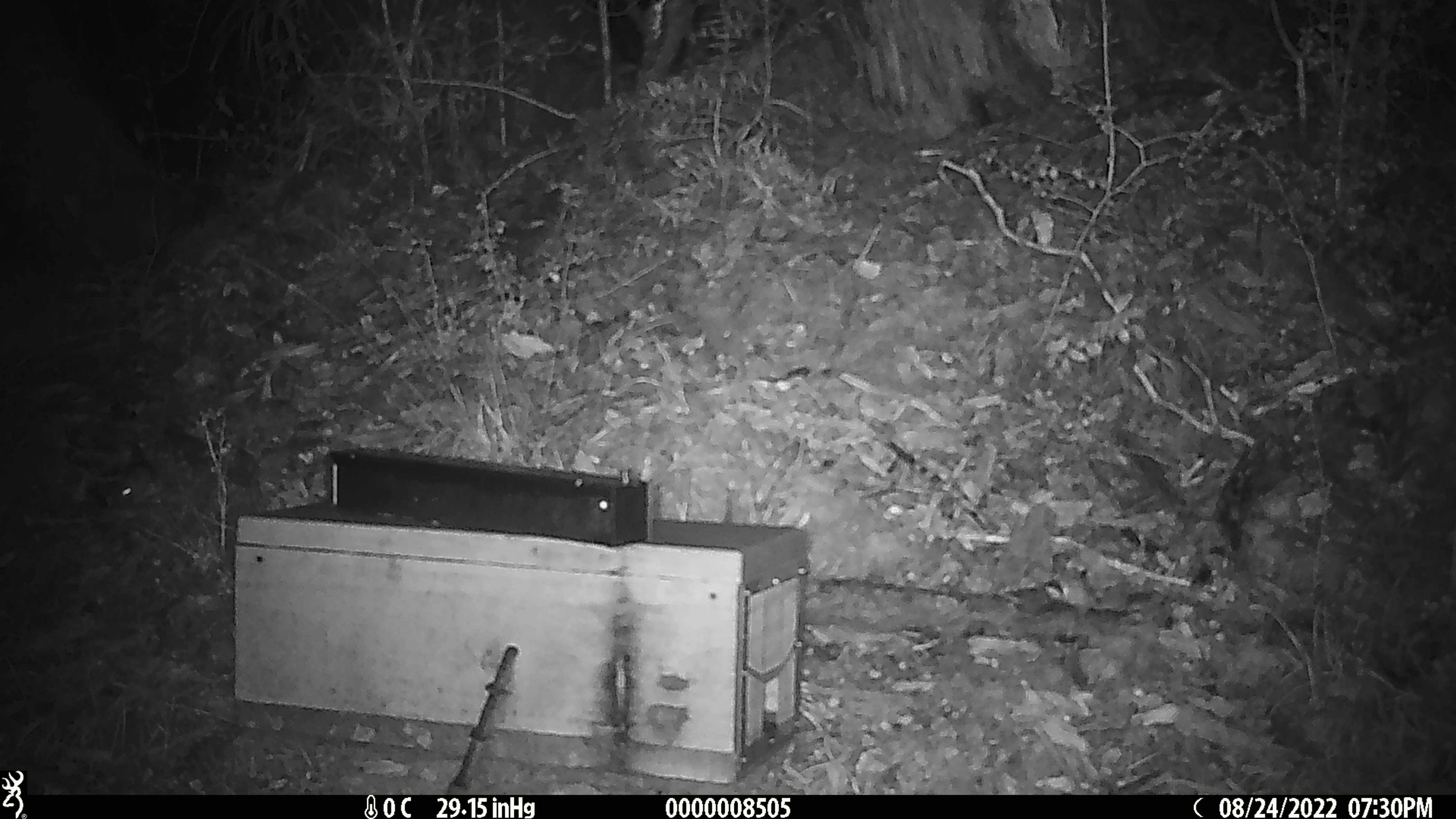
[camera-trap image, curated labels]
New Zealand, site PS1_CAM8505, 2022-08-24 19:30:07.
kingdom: Animalia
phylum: Chordata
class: Mammalia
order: Rodentia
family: Muridae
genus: Mus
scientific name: Mus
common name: mouse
Mouse (Mus).